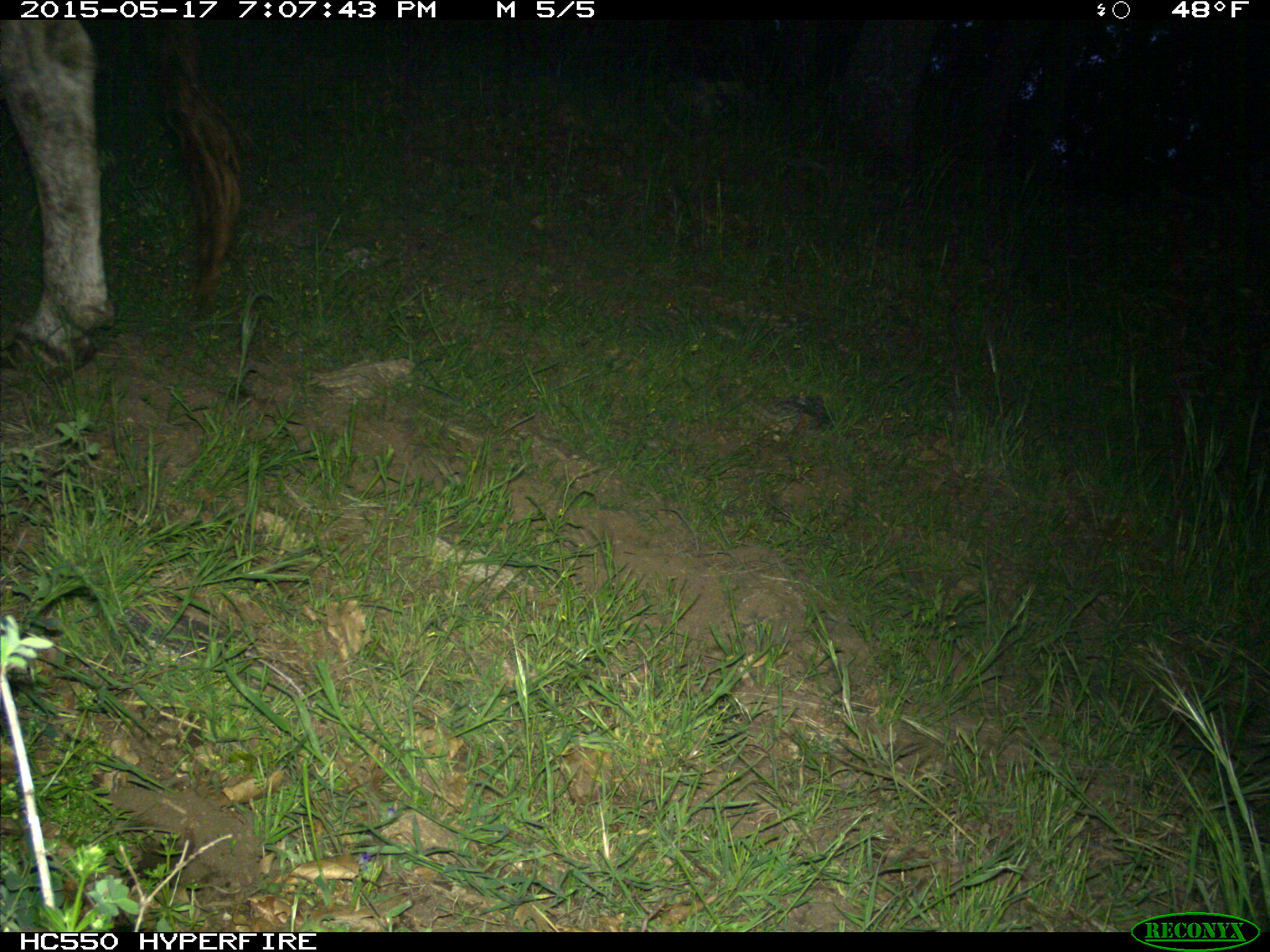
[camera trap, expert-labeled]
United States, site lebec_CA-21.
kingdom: Animalia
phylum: Chordata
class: Mammalia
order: Artiodactyla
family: Bovidae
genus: Bos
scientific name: Bos taurus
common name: domestic cow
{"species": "Bos taurus (domestic cow)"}